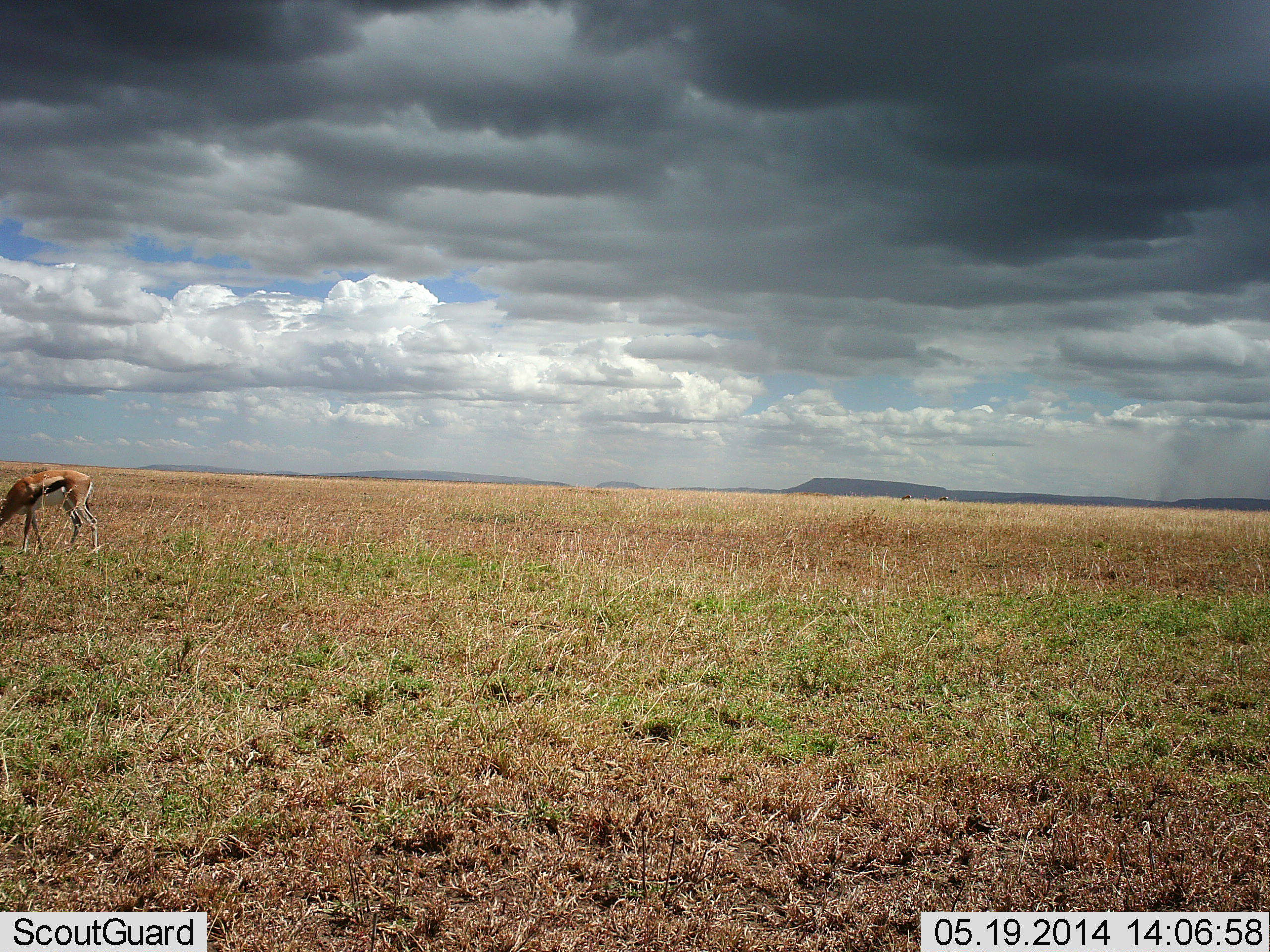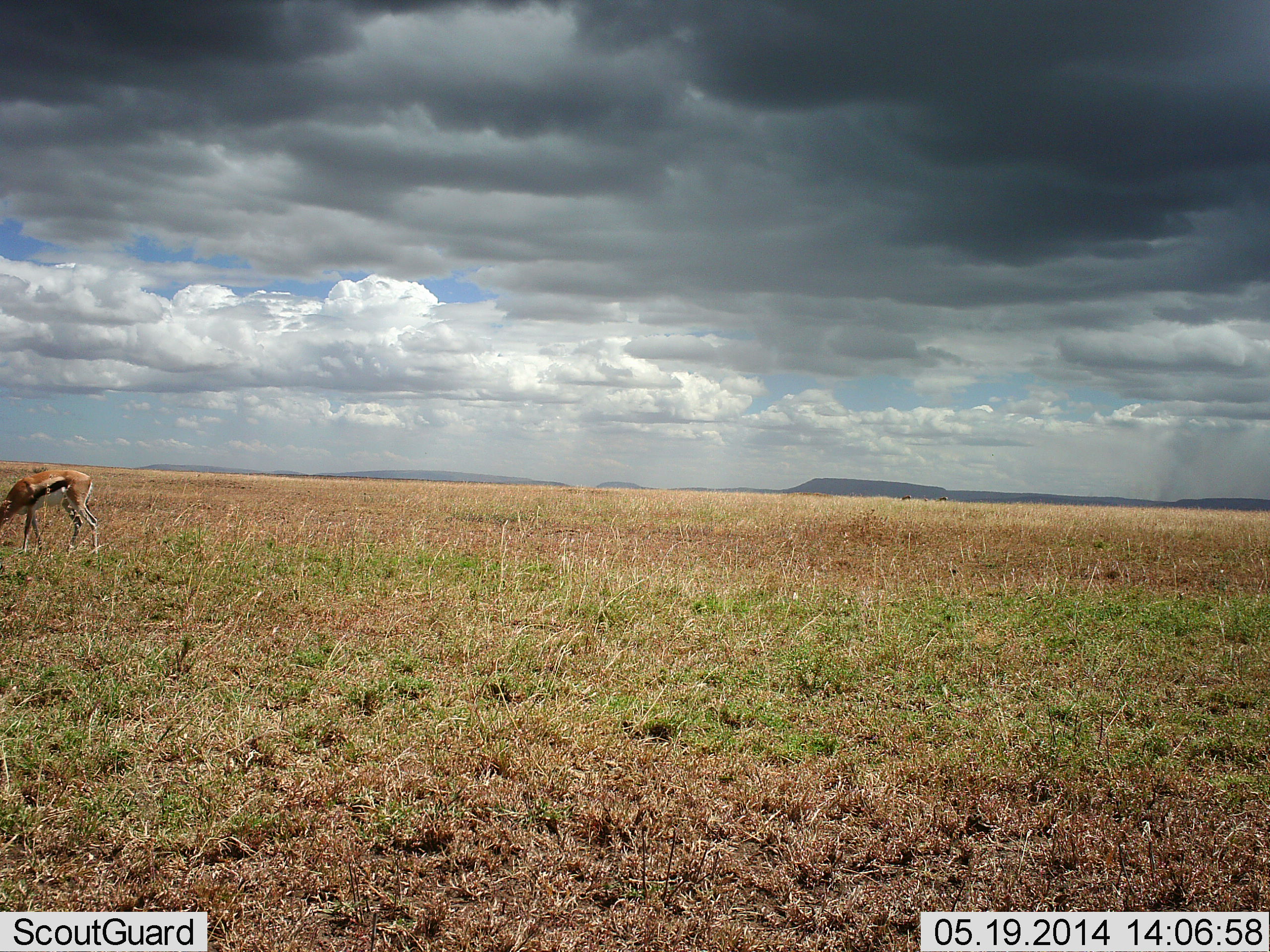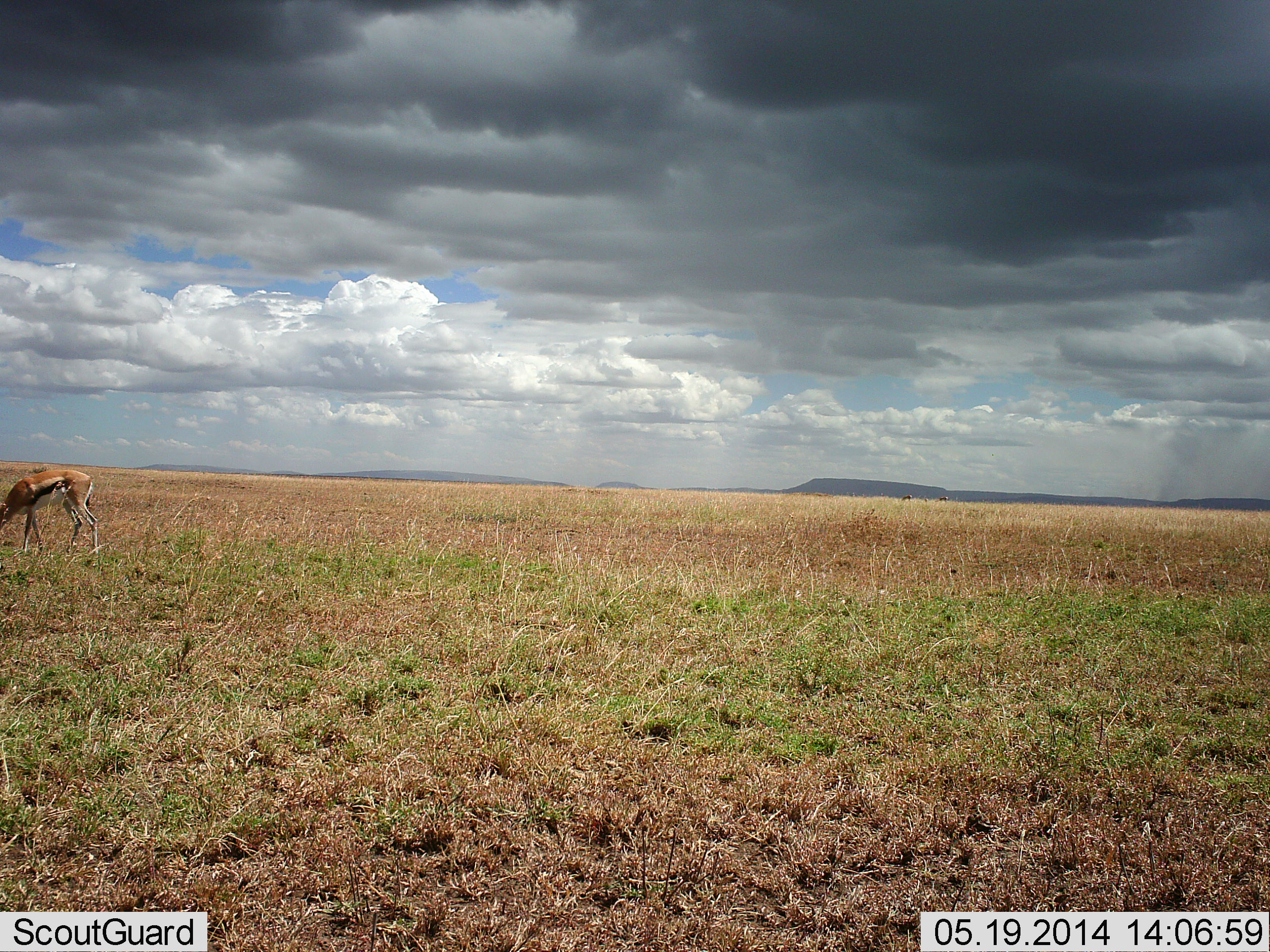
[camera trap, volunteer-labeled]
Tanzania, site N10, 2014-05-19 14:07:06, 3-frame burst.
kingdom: Animalia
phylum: Chordata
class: Mammalia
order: Artiodactyla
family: Bovidae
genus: Eudorcas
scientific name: Eudorcas thomsonii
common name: thomson's gazelle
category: gazellethomsons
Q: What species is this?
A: Gazellethomsons (thomson's gazelle) (Eudorcas thomsonii).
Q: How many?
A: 1.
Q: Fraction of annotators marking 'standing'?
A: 40%.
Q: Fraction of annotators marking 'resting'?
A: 0%.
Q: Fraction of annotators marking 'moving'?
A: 0%.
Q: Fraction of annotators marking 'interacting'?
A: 0%.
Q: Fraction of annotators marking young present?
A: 0%.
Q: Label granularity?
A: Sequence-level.